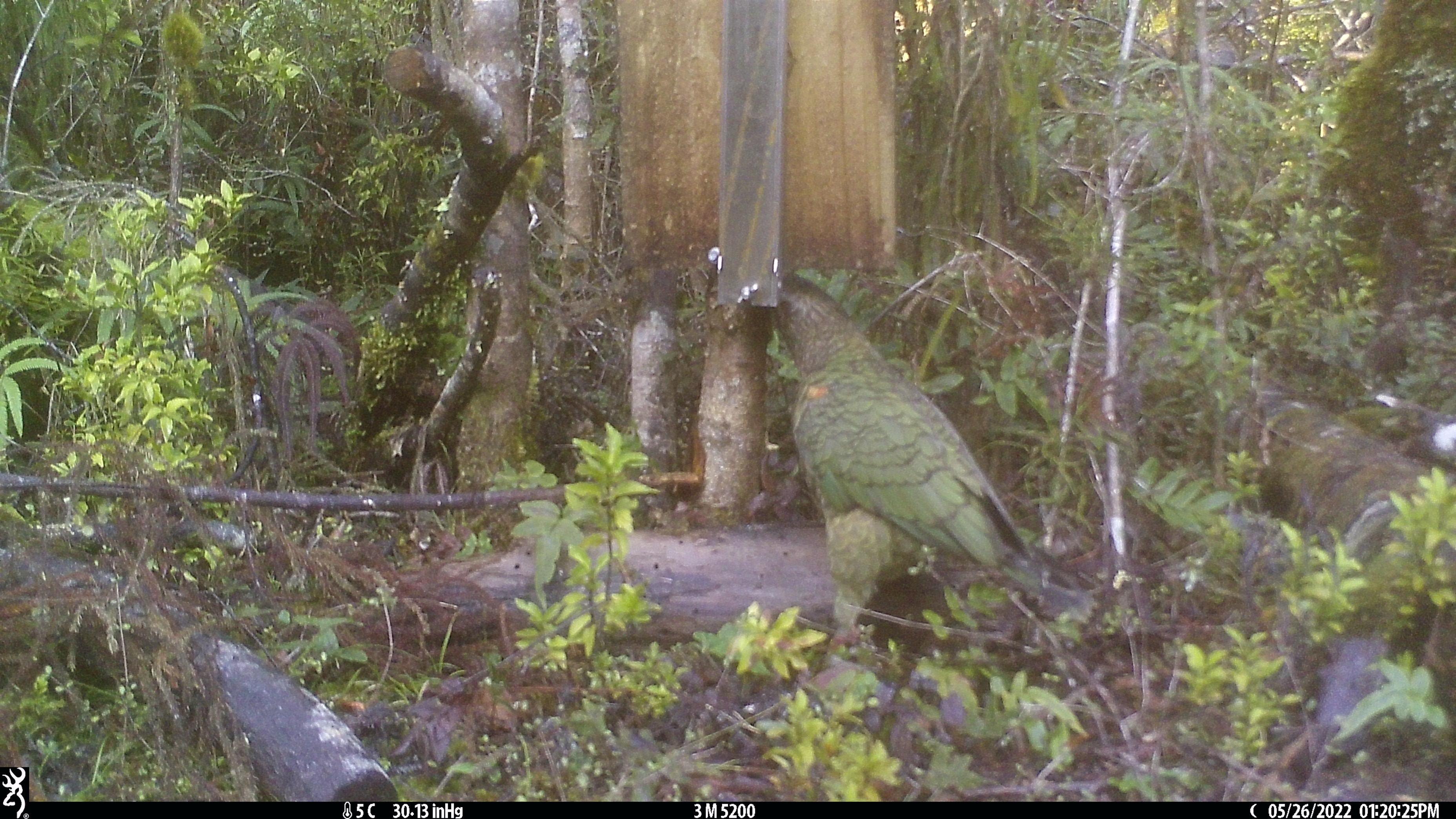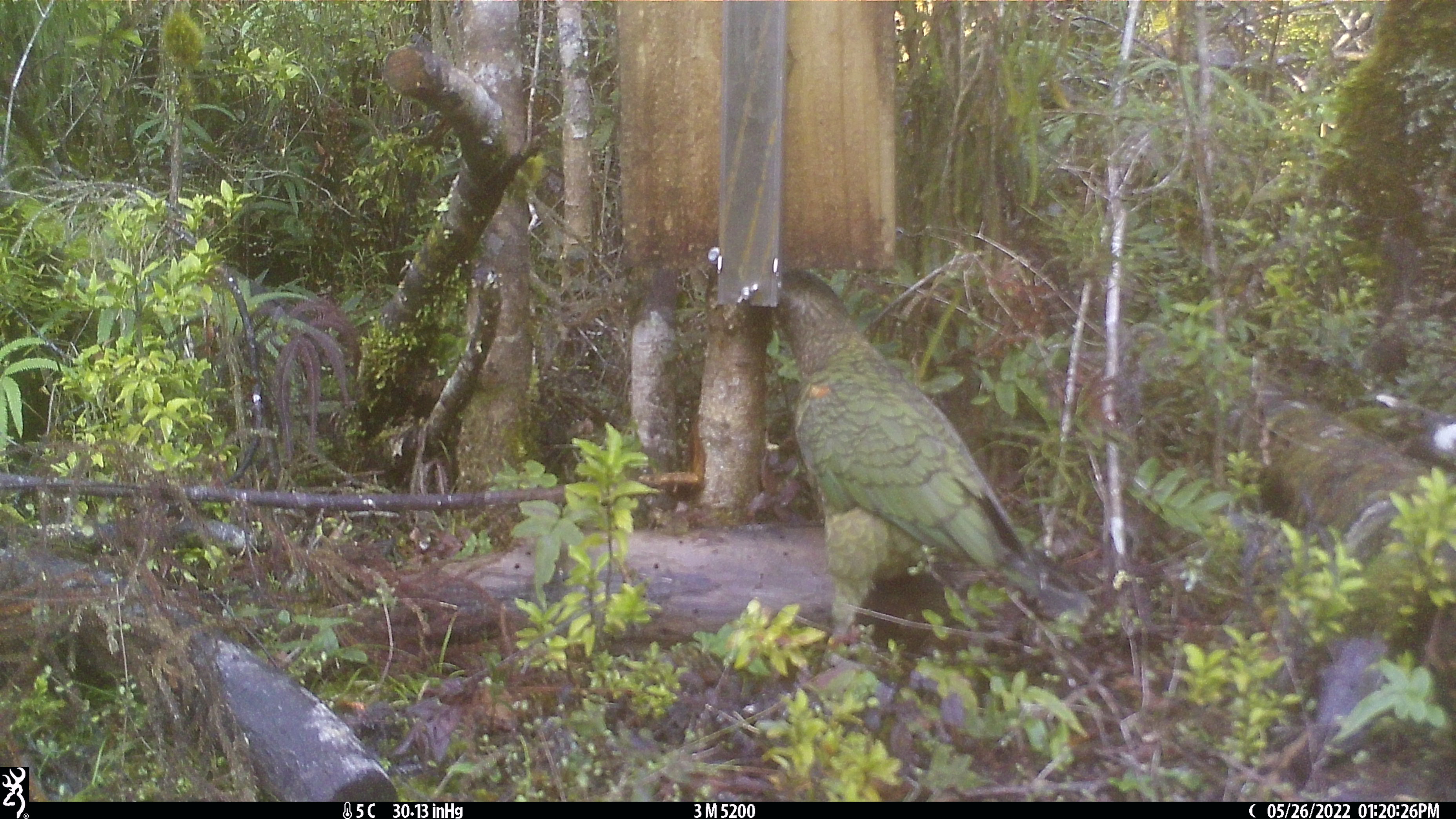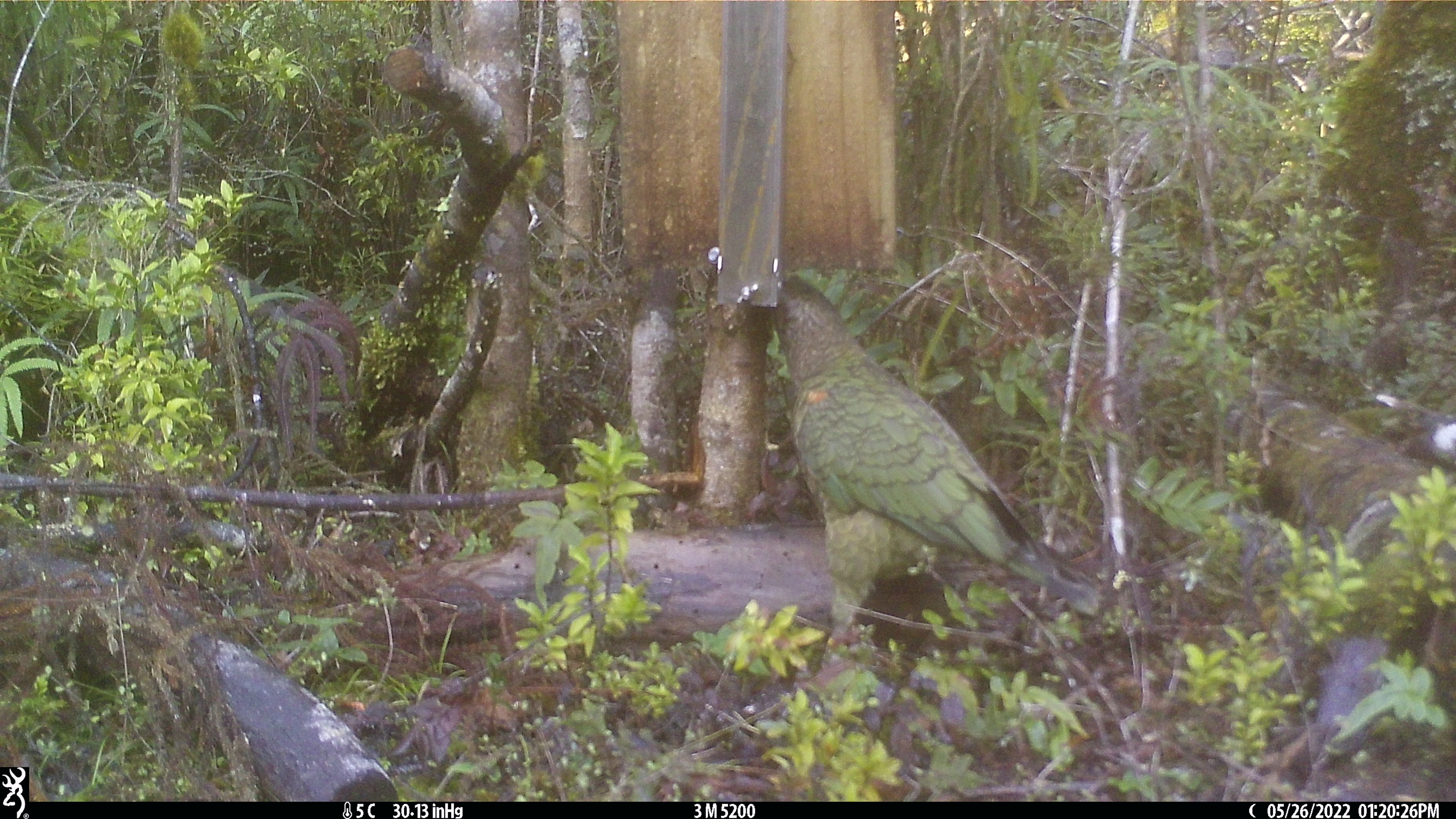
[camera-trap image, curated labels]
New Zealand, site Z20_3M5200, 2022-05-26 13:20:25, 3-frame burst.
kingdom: Animalia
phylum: Chordata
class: Aves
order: Psittaciformes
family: Strigopidae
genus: Nestor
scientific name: Nestor notabilis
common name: kea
Kea (Nestor notabilis).